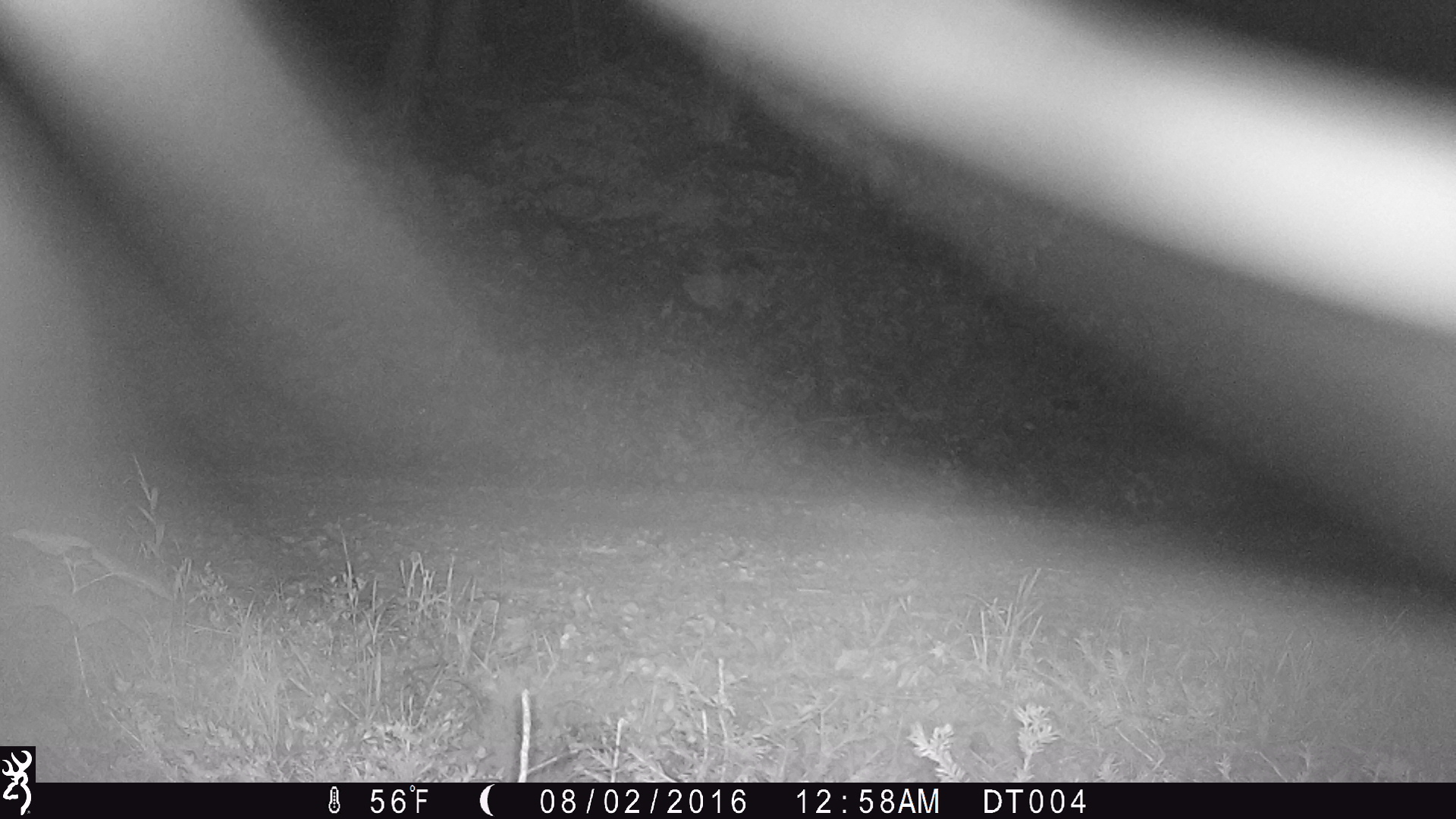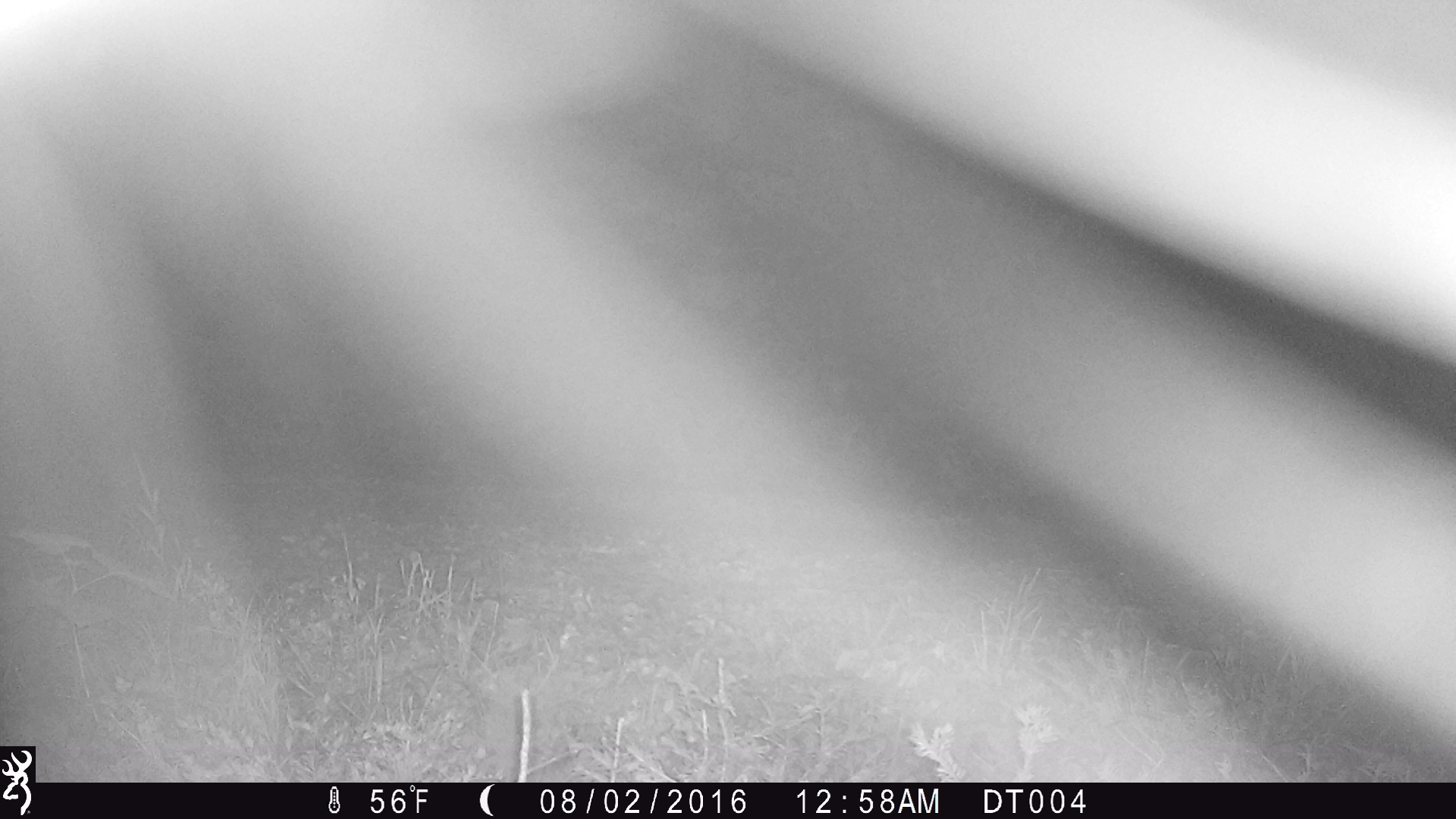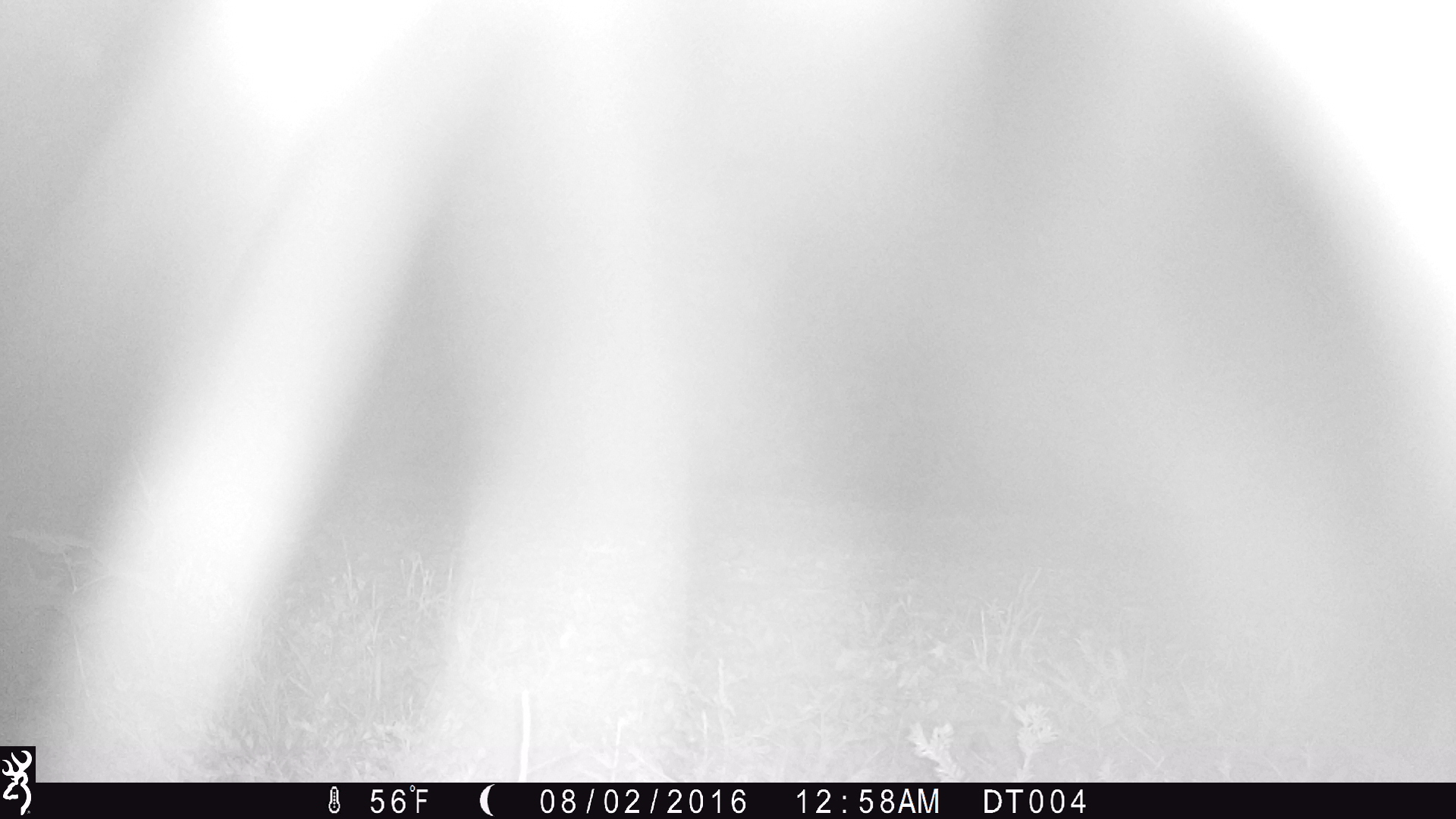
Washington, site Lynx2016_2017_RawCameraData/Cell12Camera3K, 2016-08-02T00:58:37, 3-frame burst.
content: unidentified animal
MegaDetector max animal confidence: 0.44